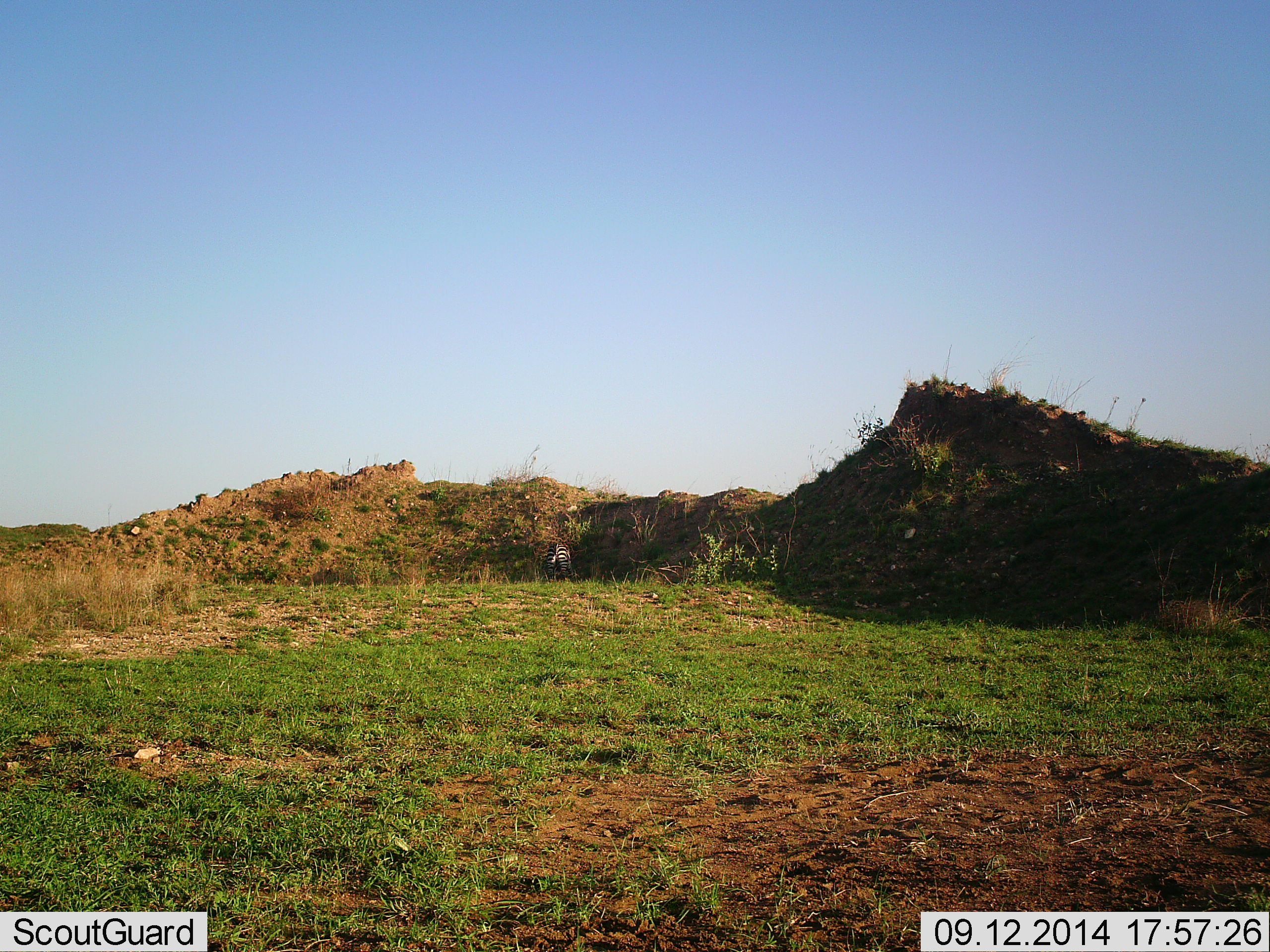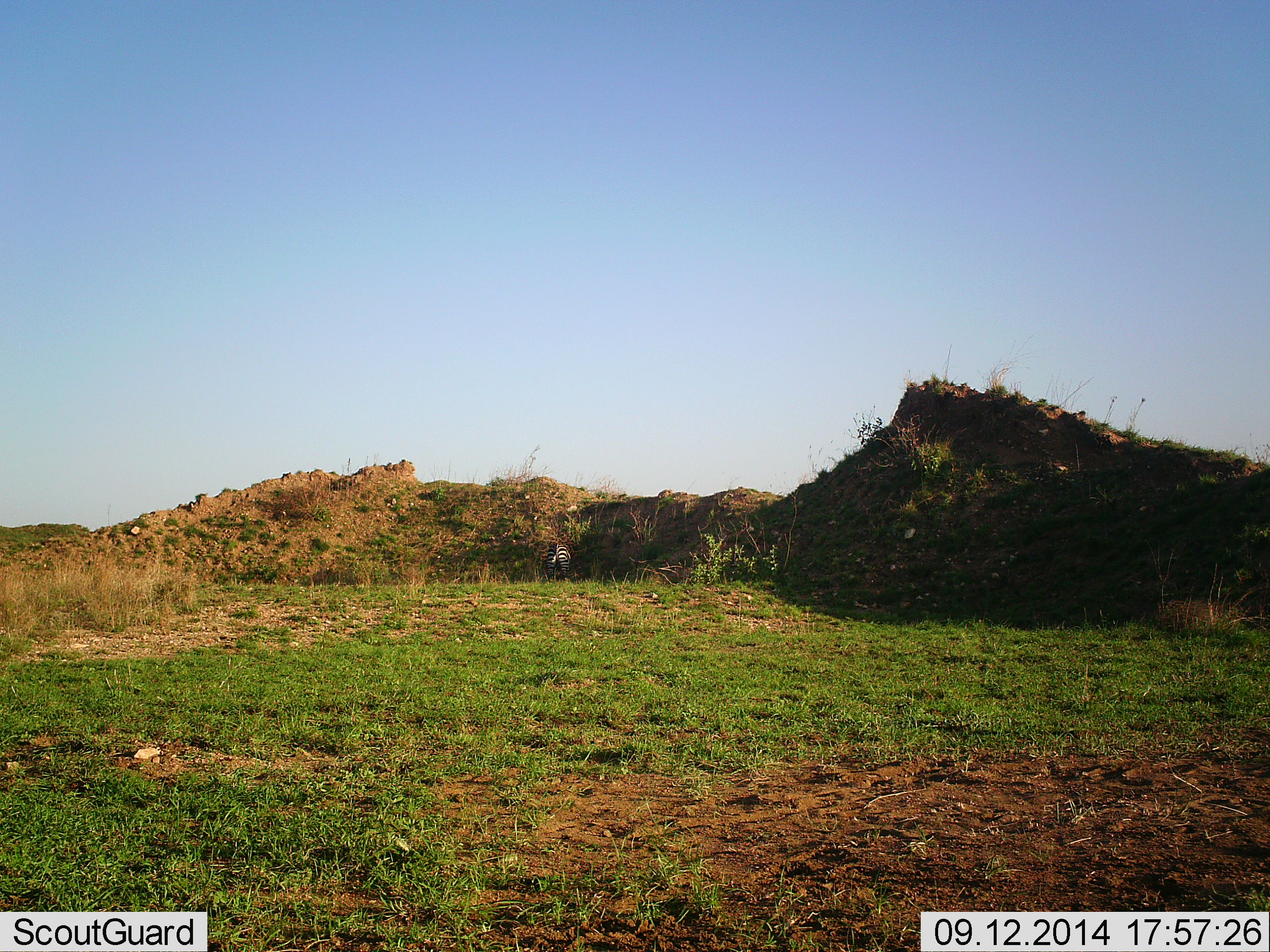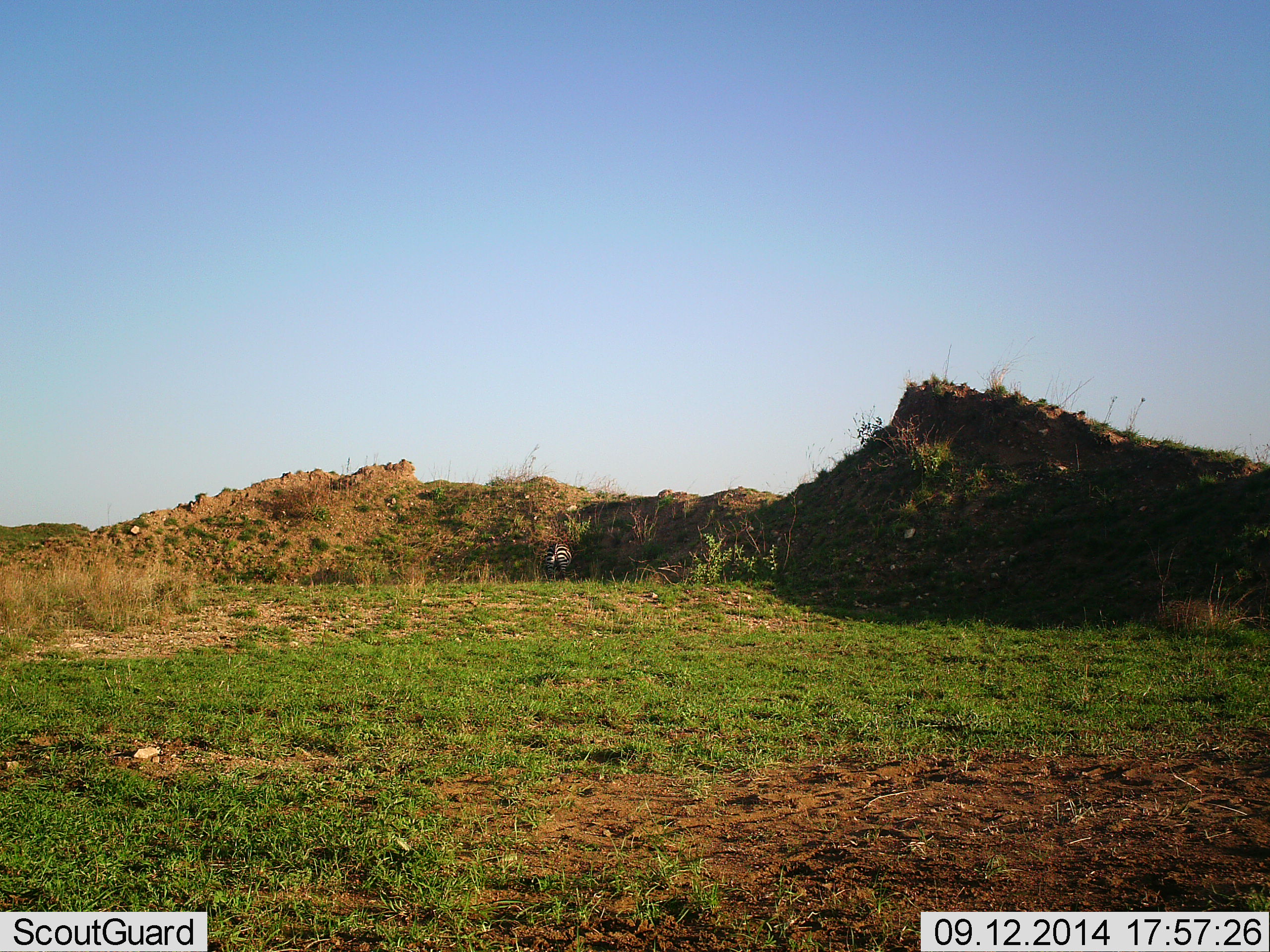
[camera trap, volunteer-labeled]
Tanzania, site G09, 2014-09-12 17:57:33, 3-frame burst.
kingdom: Animalia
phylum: Chordata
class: Mammalia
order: Perissodactyla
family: Equidae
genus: Equus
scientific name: Equus quagga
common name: plains zebra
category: zebra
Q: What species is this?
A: Zebra (plains zebra) (Equus quagga).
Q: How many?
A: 1.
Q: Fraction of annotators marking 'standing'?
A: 20%.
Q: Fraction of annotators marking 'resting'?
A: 10%.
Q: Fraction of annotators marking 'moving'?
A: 0%.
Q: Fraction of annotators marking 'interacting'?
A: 0%.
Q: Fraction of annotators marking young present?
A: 0%.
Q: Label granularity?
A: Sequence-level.